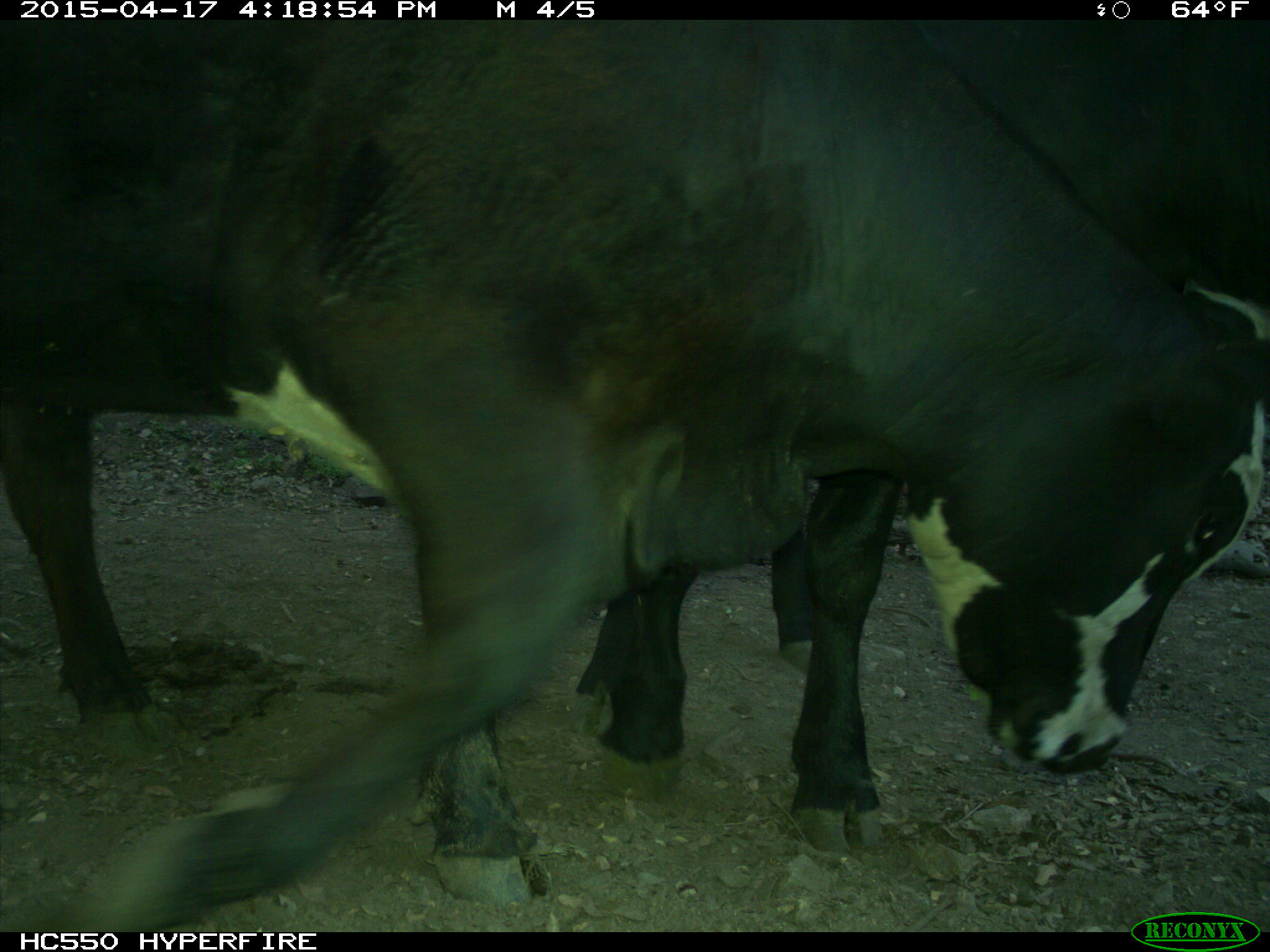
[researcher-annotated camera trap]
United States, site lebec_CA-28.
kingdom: Animalia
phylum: Chordata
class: Mammalia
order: Artiodactyla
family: Bovidae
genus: Bos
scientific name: Bos taurus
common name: domestic cow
Bos taurus (domestic cow).